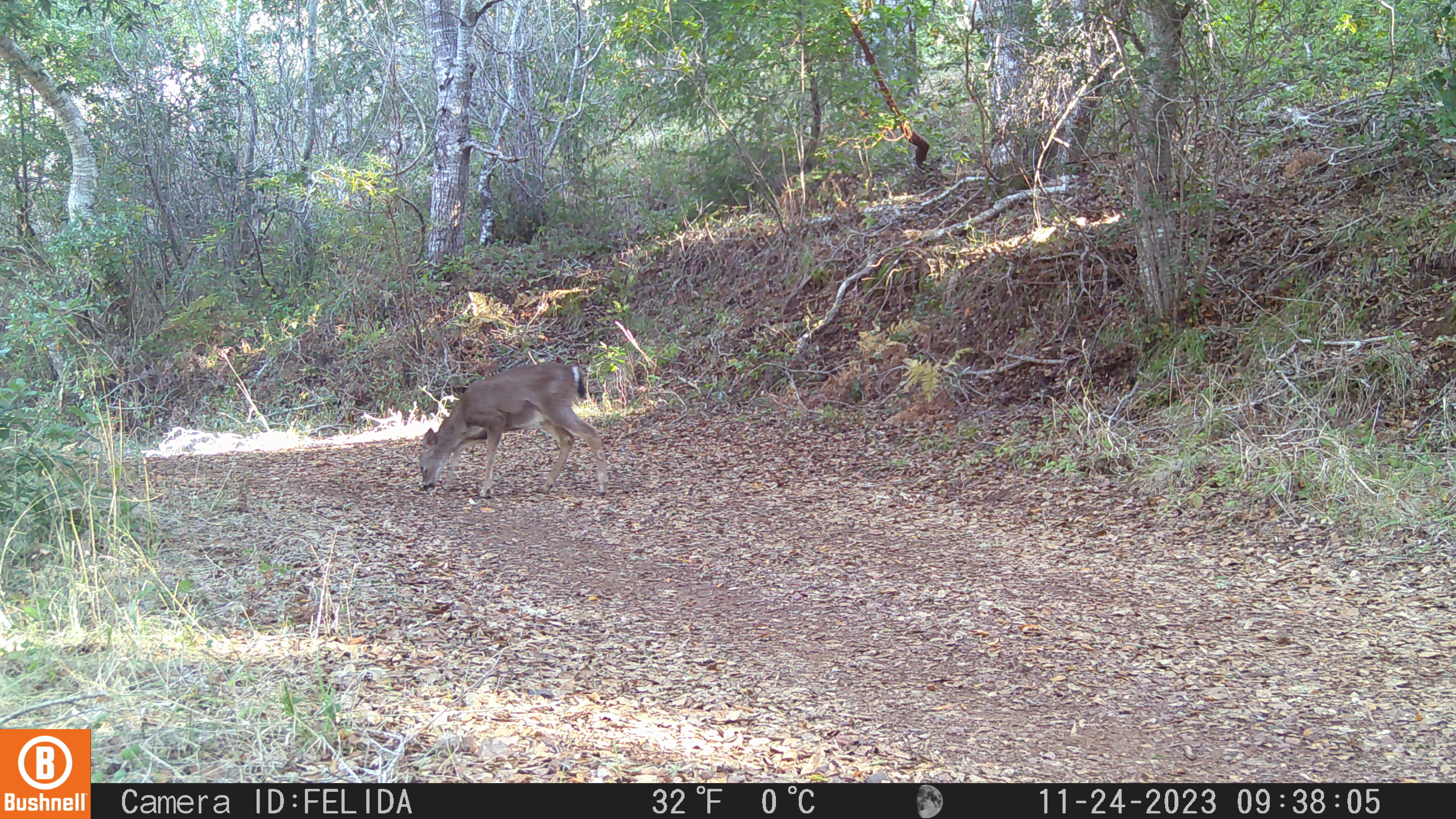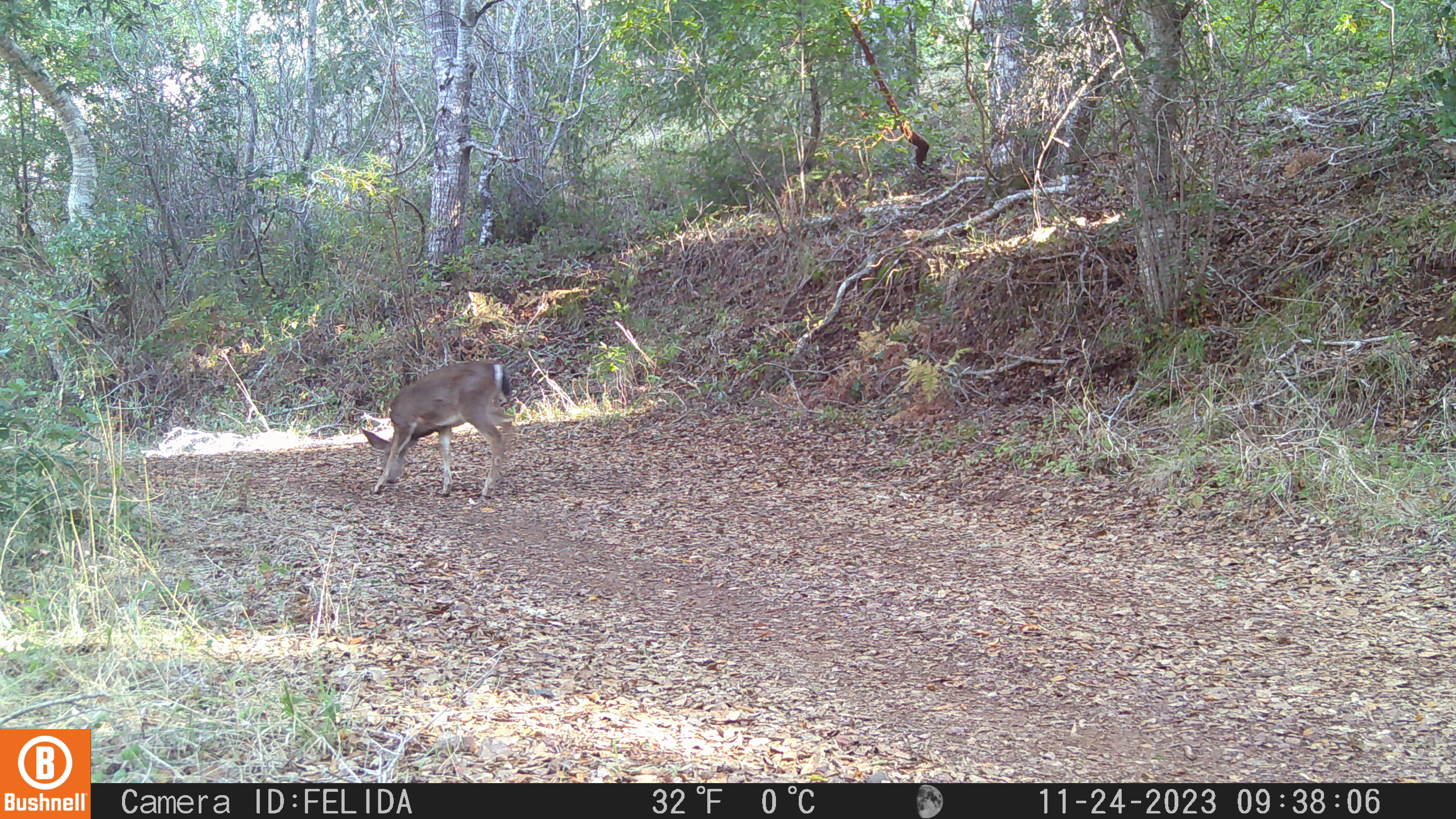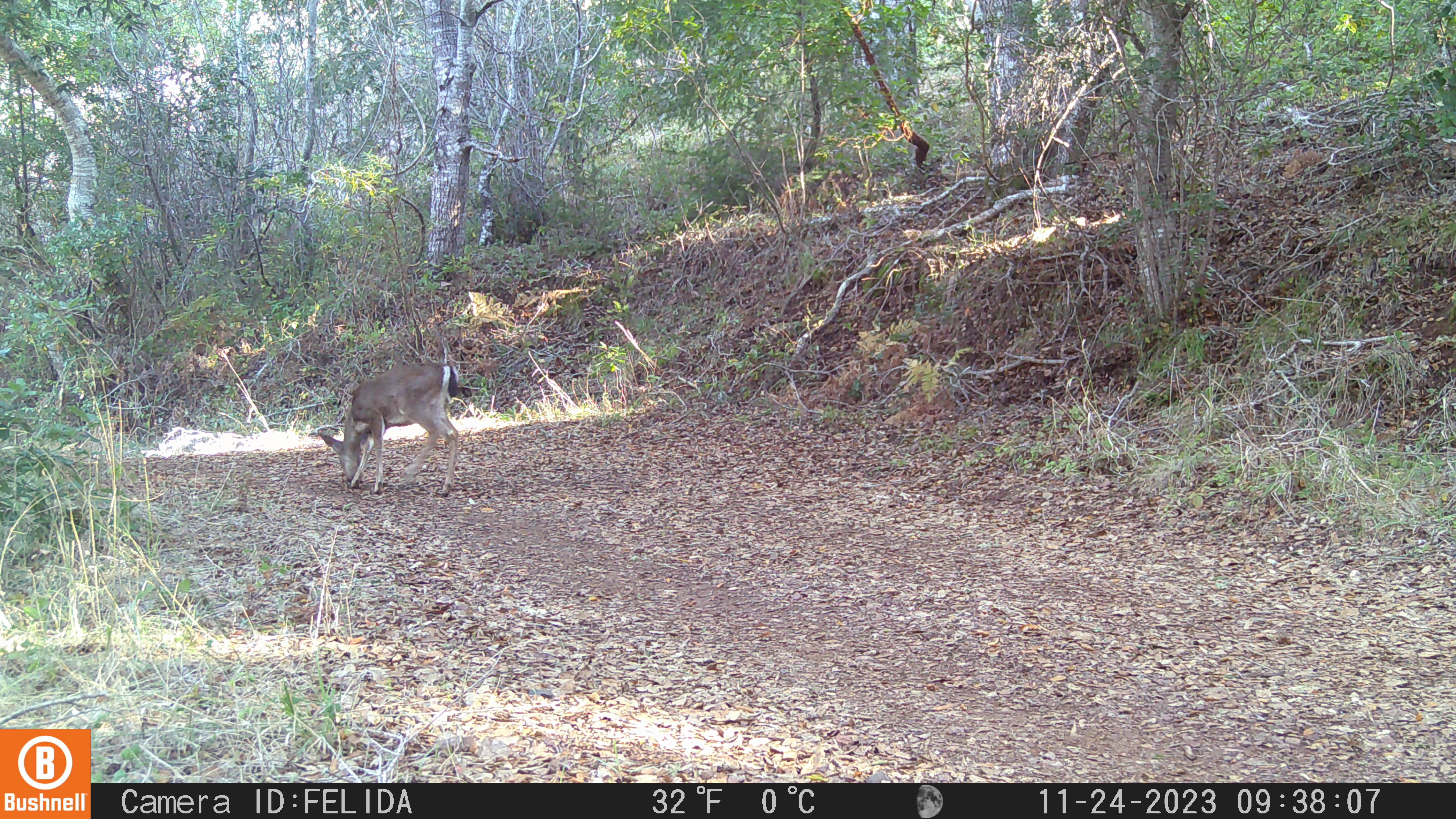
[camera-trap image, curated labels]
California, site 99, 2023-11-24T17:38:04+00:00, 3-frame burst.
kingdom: Animalia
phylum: Chordata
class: Mammalia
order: Artiodactyla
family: Cervidae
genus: Odocoileus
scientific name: Odocoileus hemionus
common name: mule deer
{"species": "mule deer (Odocoileus hemionus)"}